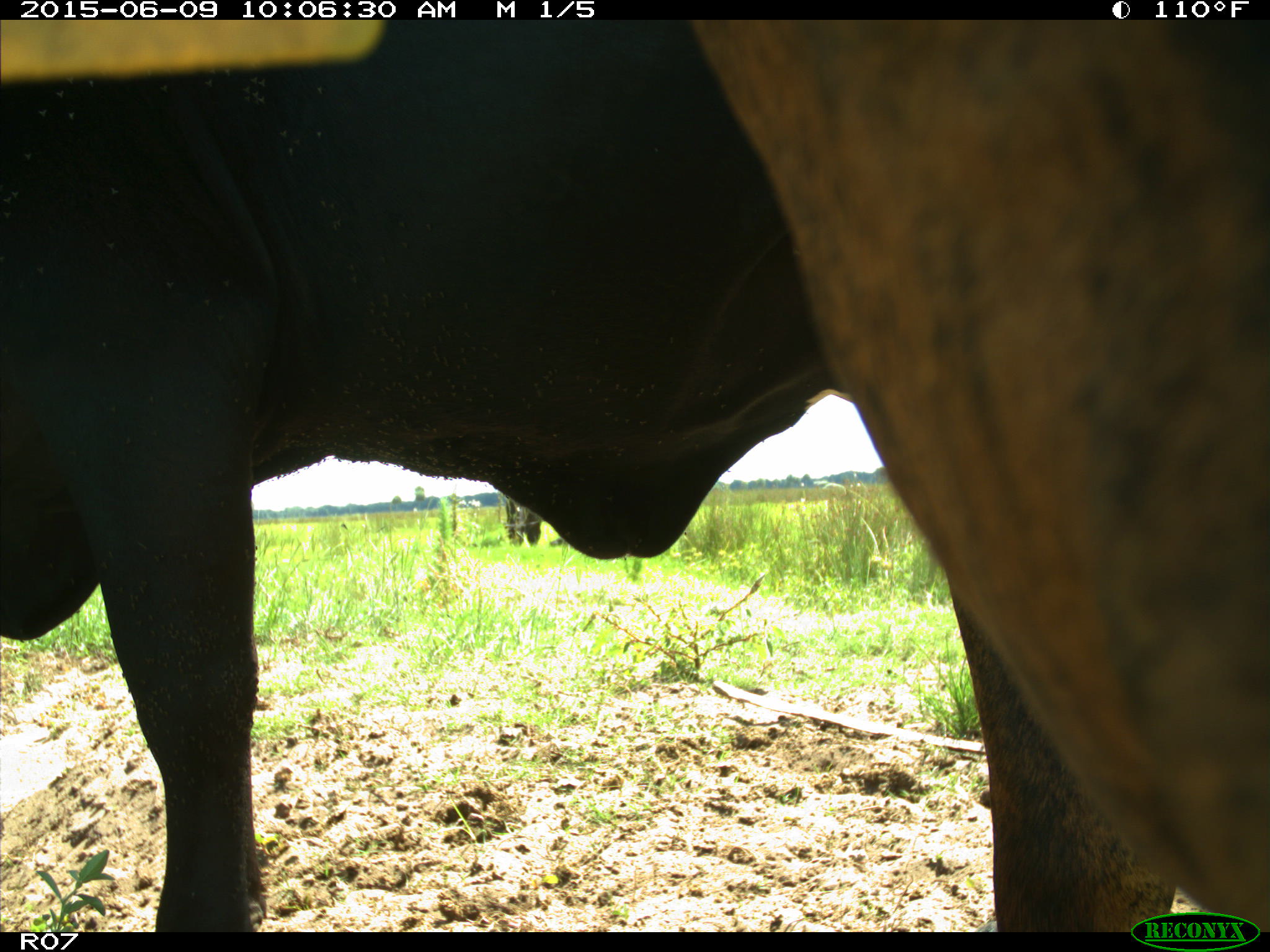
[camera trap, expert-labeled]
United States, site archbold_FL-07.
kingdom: Animalia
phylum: Chordata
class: Mammalia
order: Artiodactyla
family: Bovidae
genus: Bos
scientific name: Bos taurus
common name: domestic cow